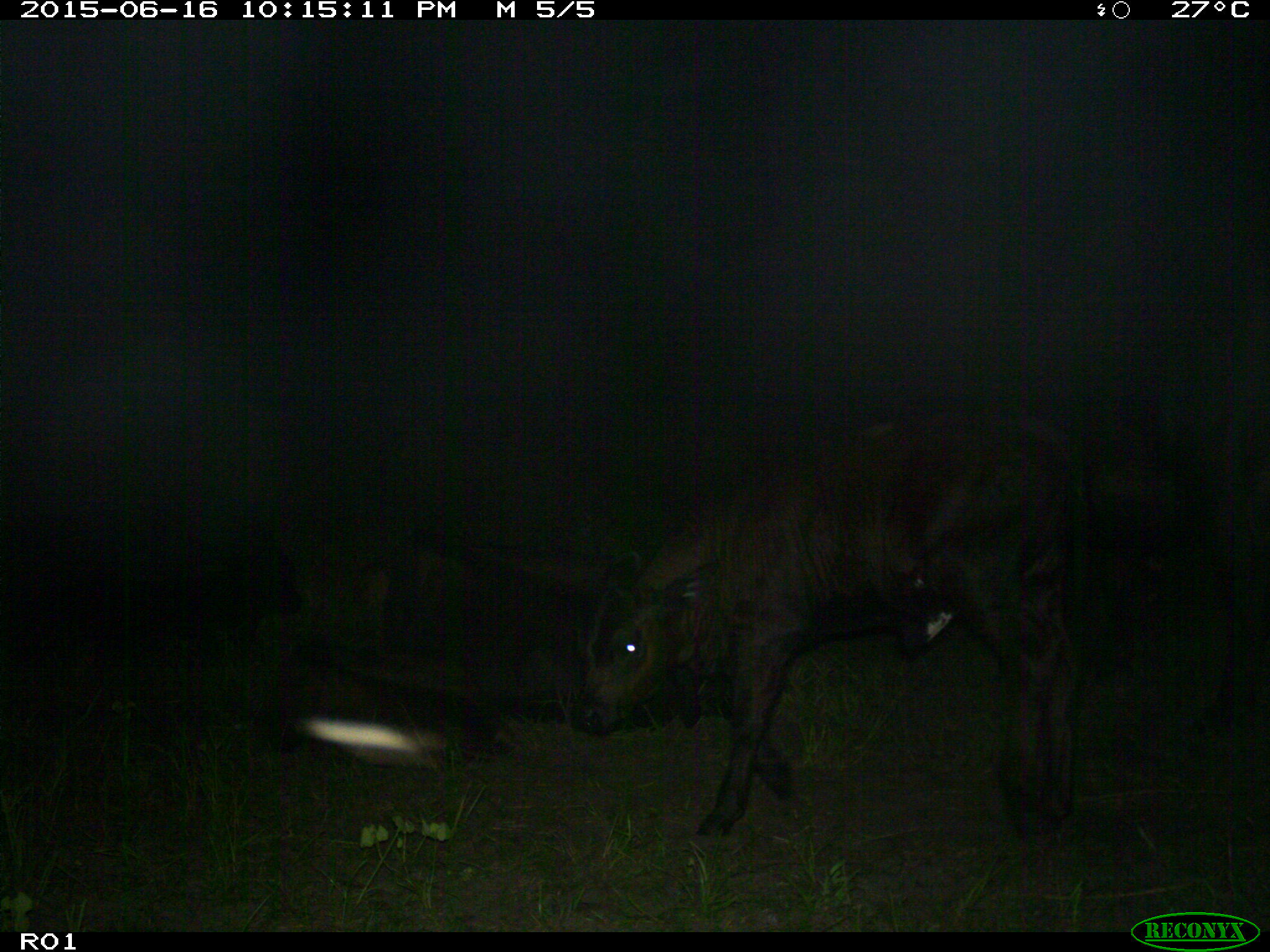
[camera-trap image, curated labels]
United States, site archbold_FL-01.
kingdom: Animalia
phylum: Chordata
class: Mammalia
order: Artiodactyla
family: Bovidae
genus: Bos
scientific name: Bos taurus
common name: domestic cow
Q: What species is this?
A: Bos taurus (domestic cow).